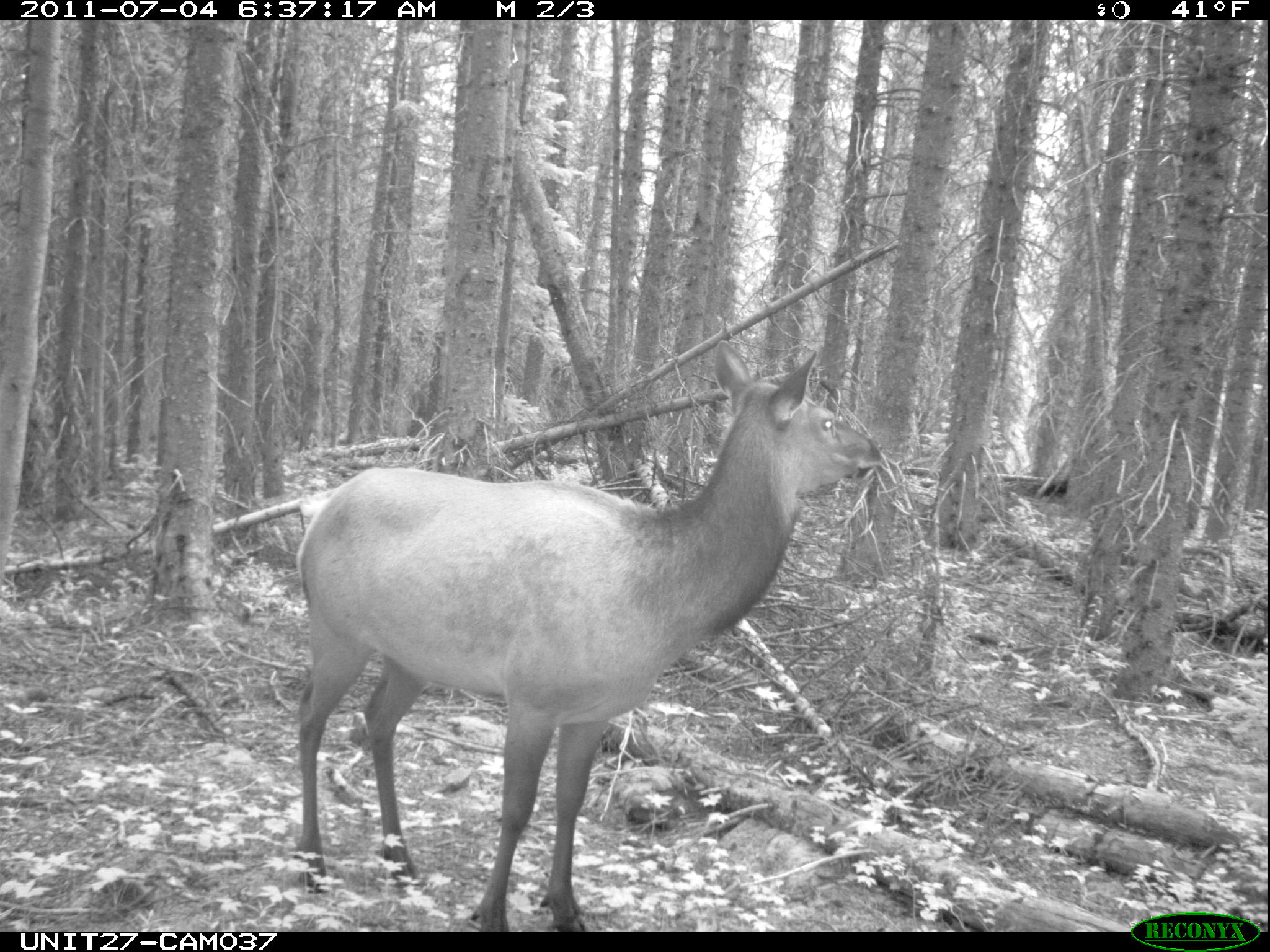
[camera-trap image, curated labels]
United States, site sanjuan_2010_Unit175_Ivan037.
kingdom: Animalia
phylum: Chordata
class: Mammalia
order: Artiodactyla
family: Cervidae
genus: Cervus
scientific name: Cervus elaphus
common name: red deer